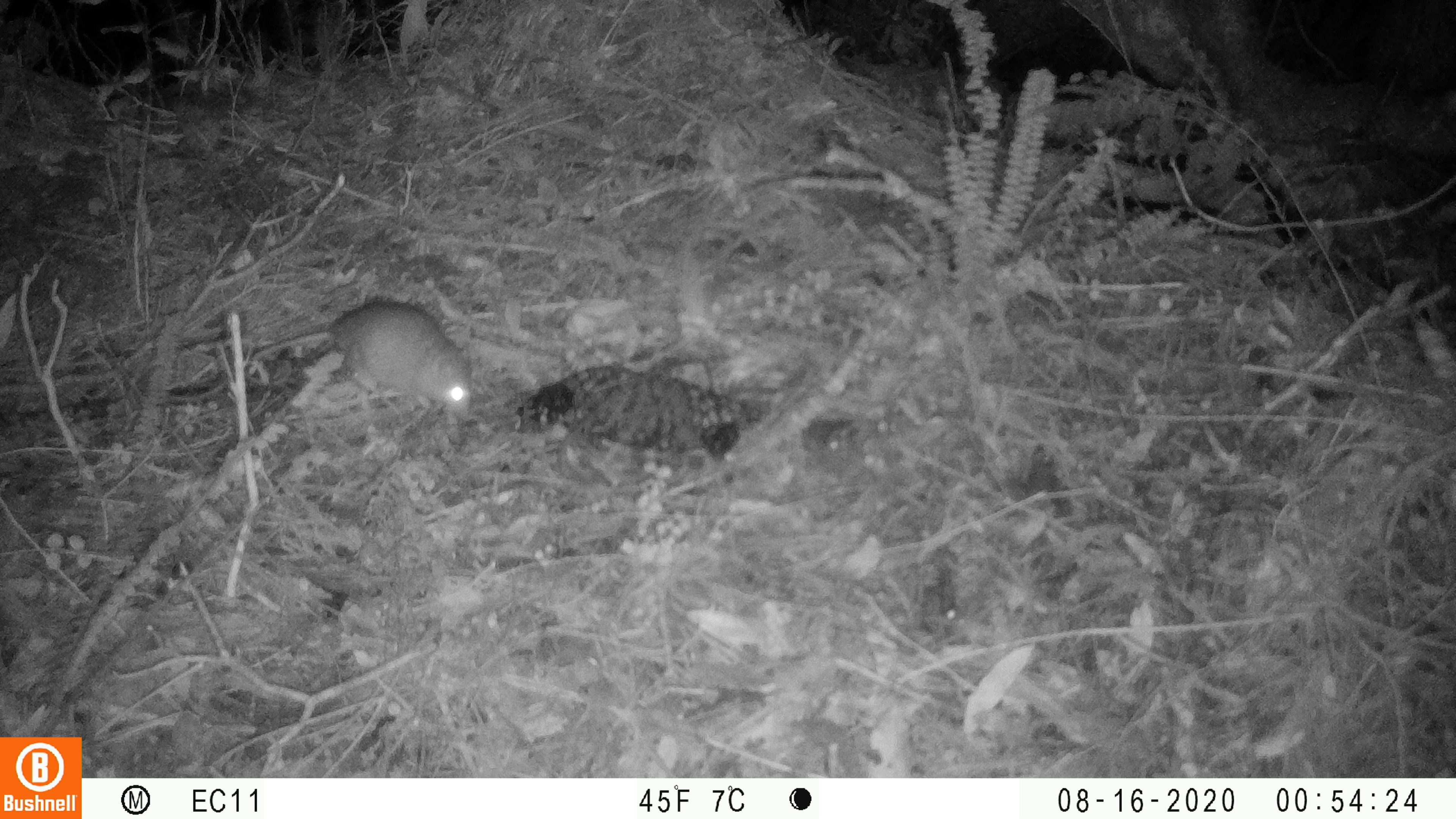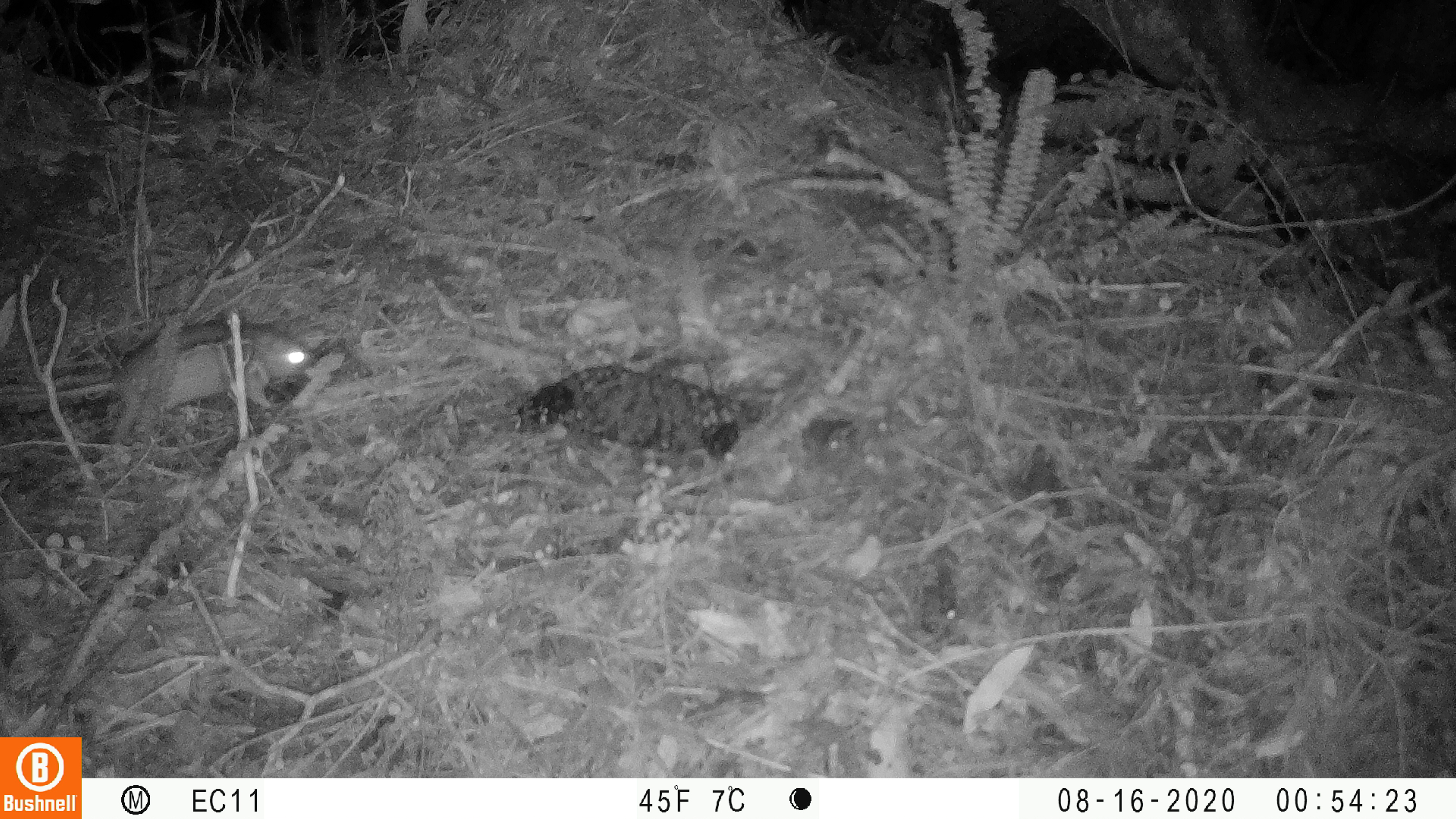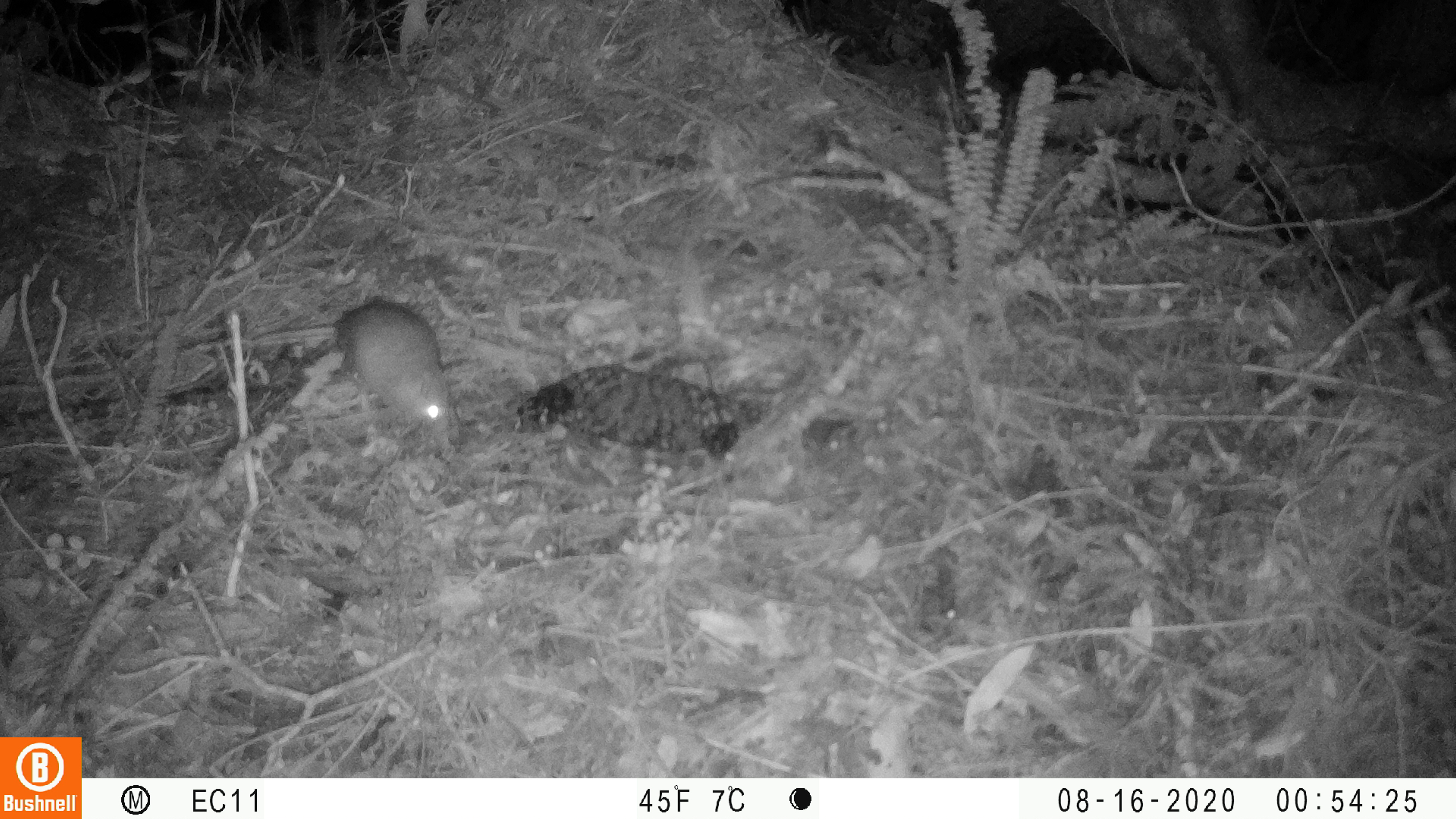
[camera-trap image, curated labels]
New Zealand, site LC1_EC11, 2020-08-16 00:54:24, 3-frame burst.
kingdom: Animalia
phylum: Chordata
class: Mammalia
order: Rodentia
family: Muridae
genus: Rattus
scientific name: Rattus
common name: rat